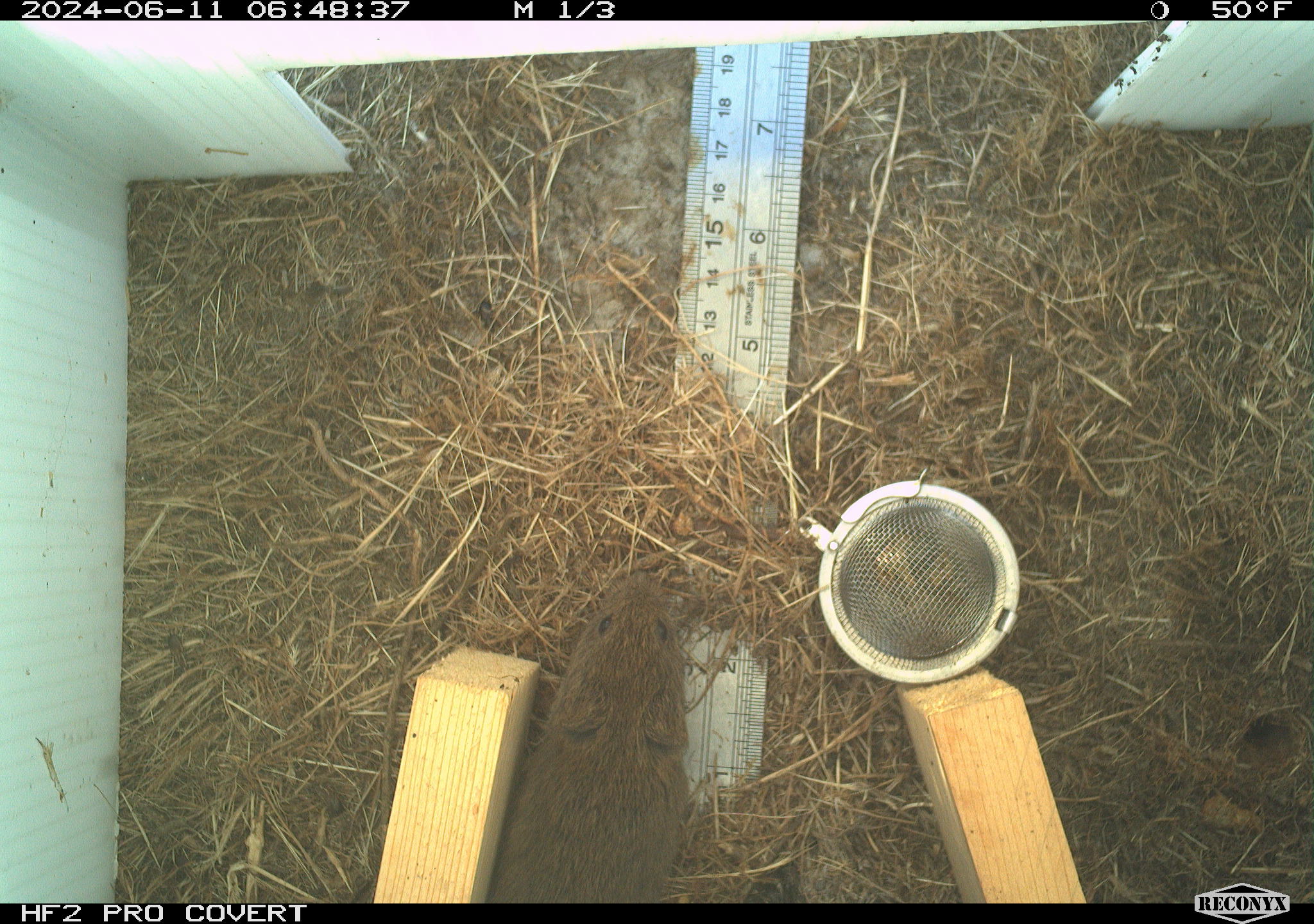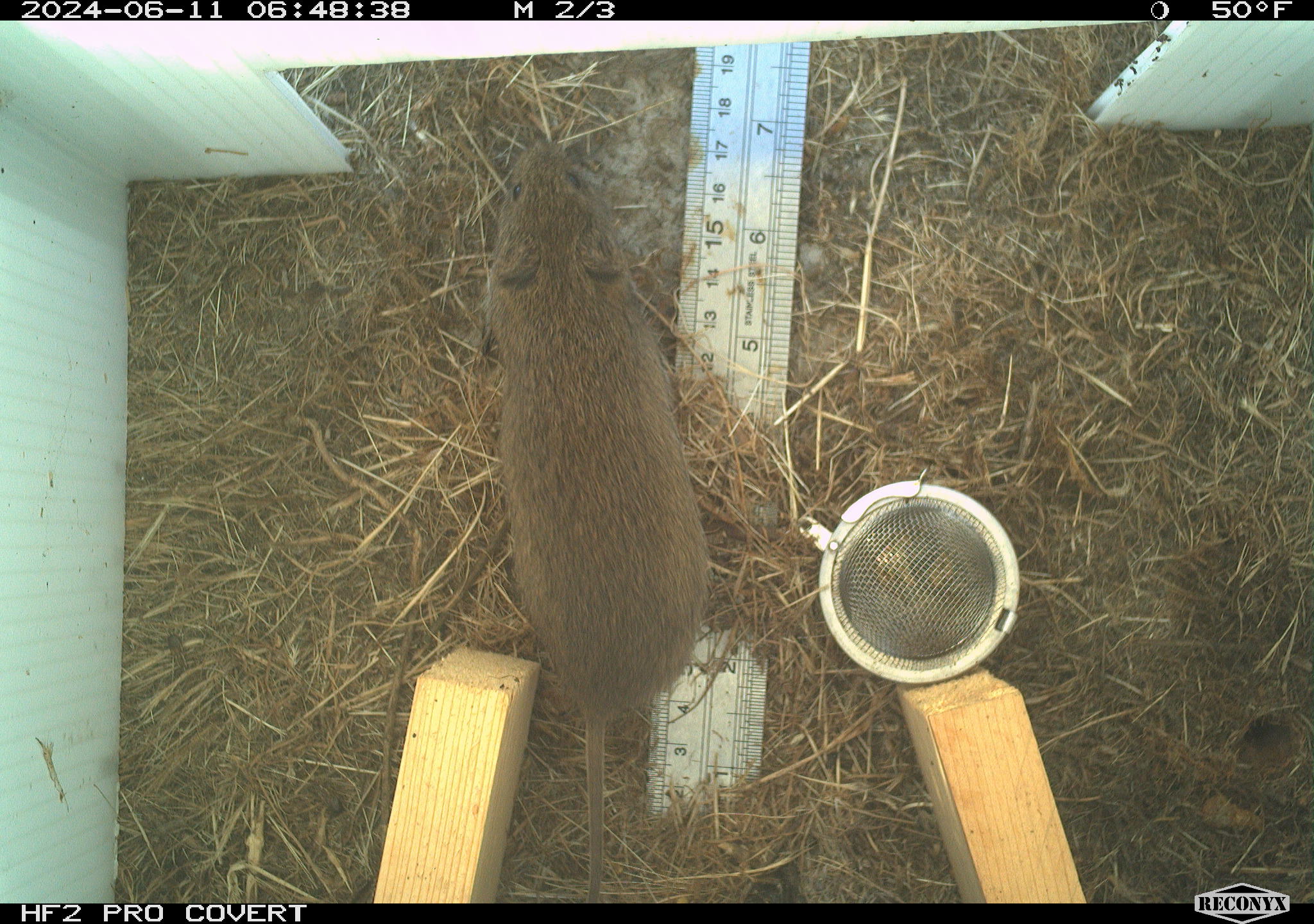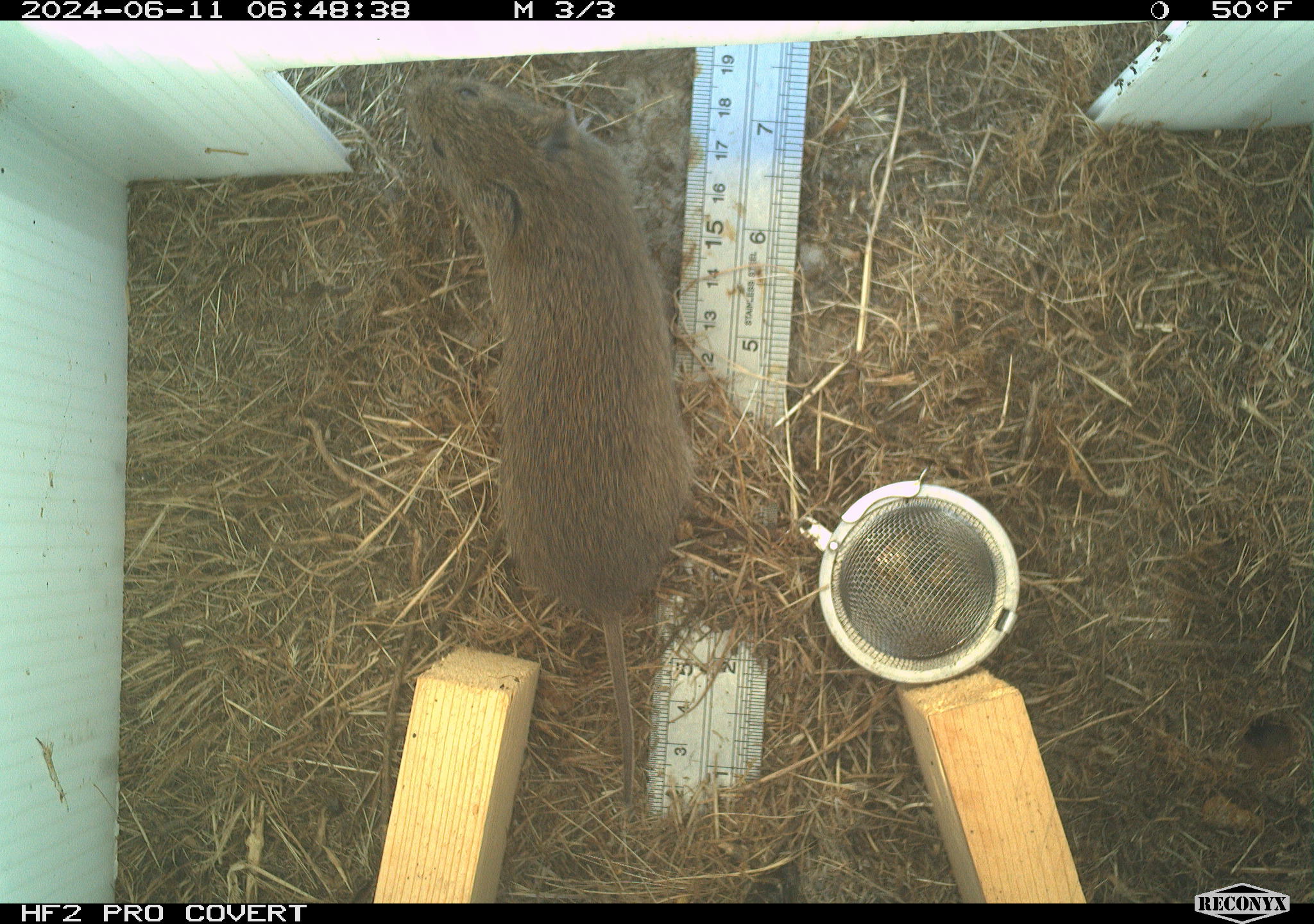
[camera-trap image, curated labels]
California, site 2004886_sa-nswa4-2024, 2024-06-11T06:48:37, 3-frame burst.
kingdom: Animalia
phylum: Chordata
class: Mammalia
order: Rodentia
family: Cricetidae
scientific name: Arvicolinae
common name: voles, lemmings, and muskrats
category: arvicolinae subfamily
Arvicolinae subfamily (voles, lemmings, and muskrats) (Arvicolinae).